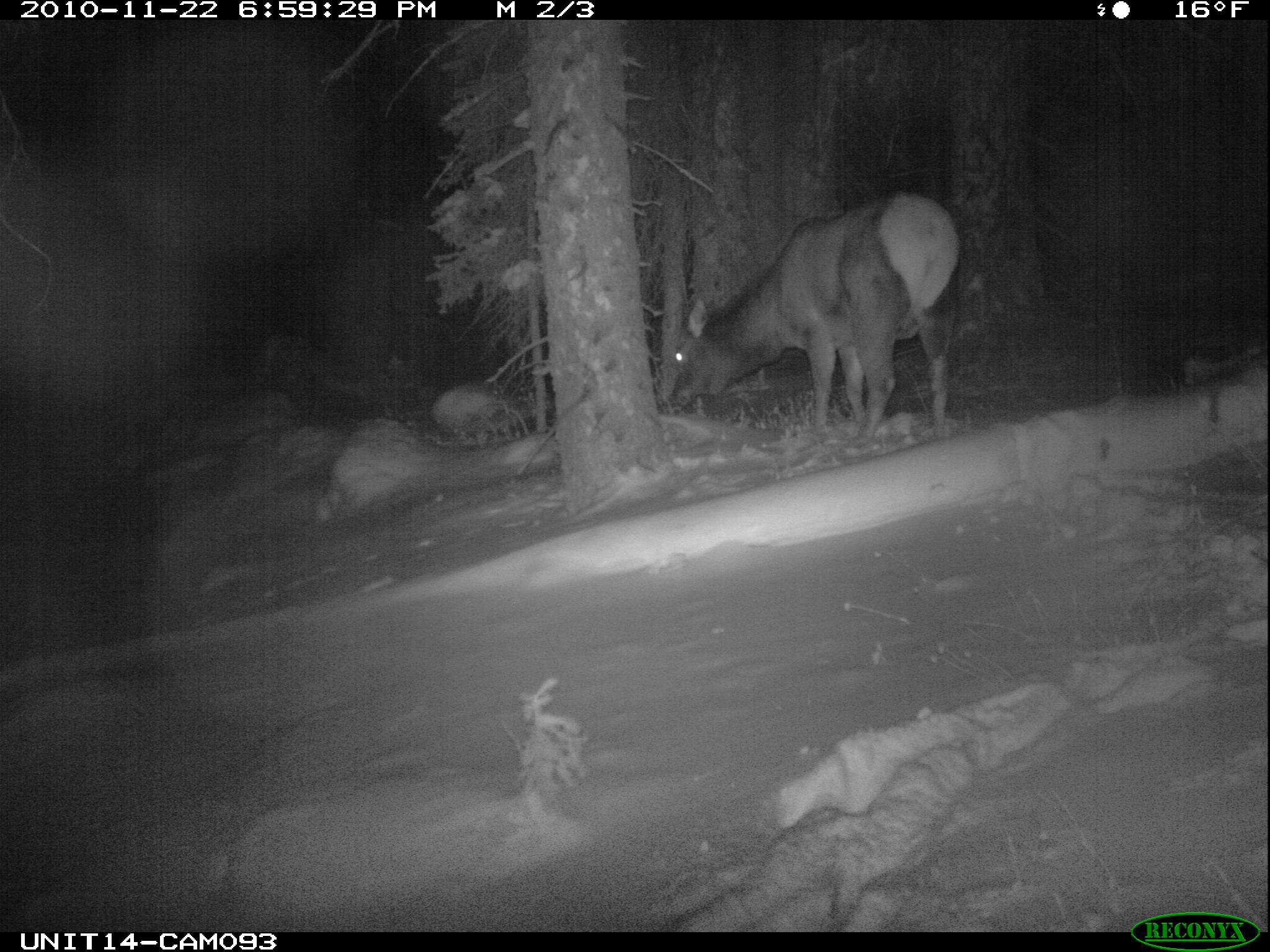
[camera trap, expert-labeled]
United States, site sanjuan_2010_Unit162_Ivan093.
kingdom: Animalia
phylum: Chordata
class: Mammalia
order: Artiodactyla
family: Cervidae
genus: Cervus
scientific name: Cervus elaphus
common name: red deer